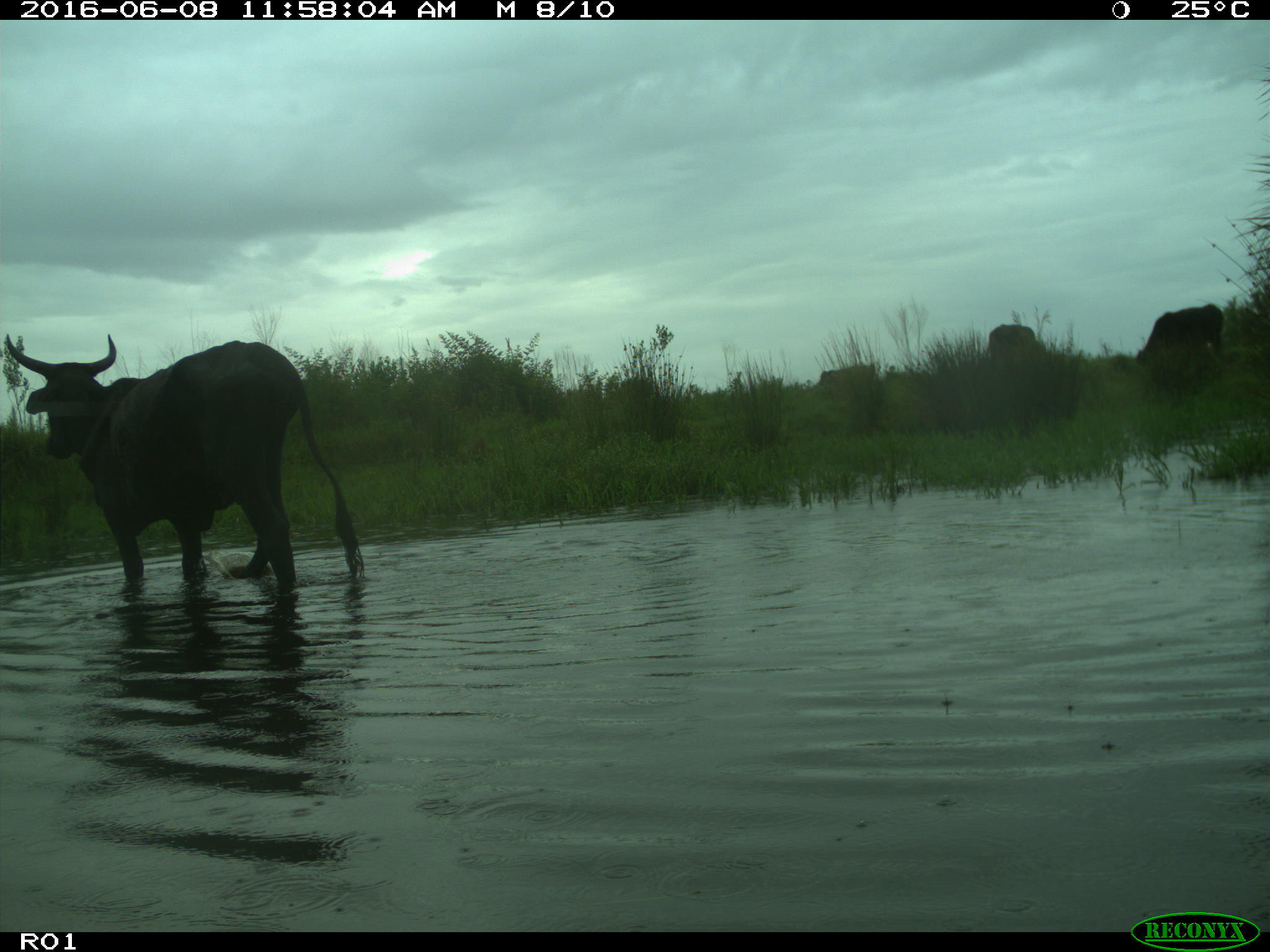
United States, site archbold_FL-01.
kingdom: Animalia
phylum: Chordata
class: Mammalia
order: Artiodactyla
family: Bovidae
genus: Bos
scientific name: Bos taurus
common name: domestic cow